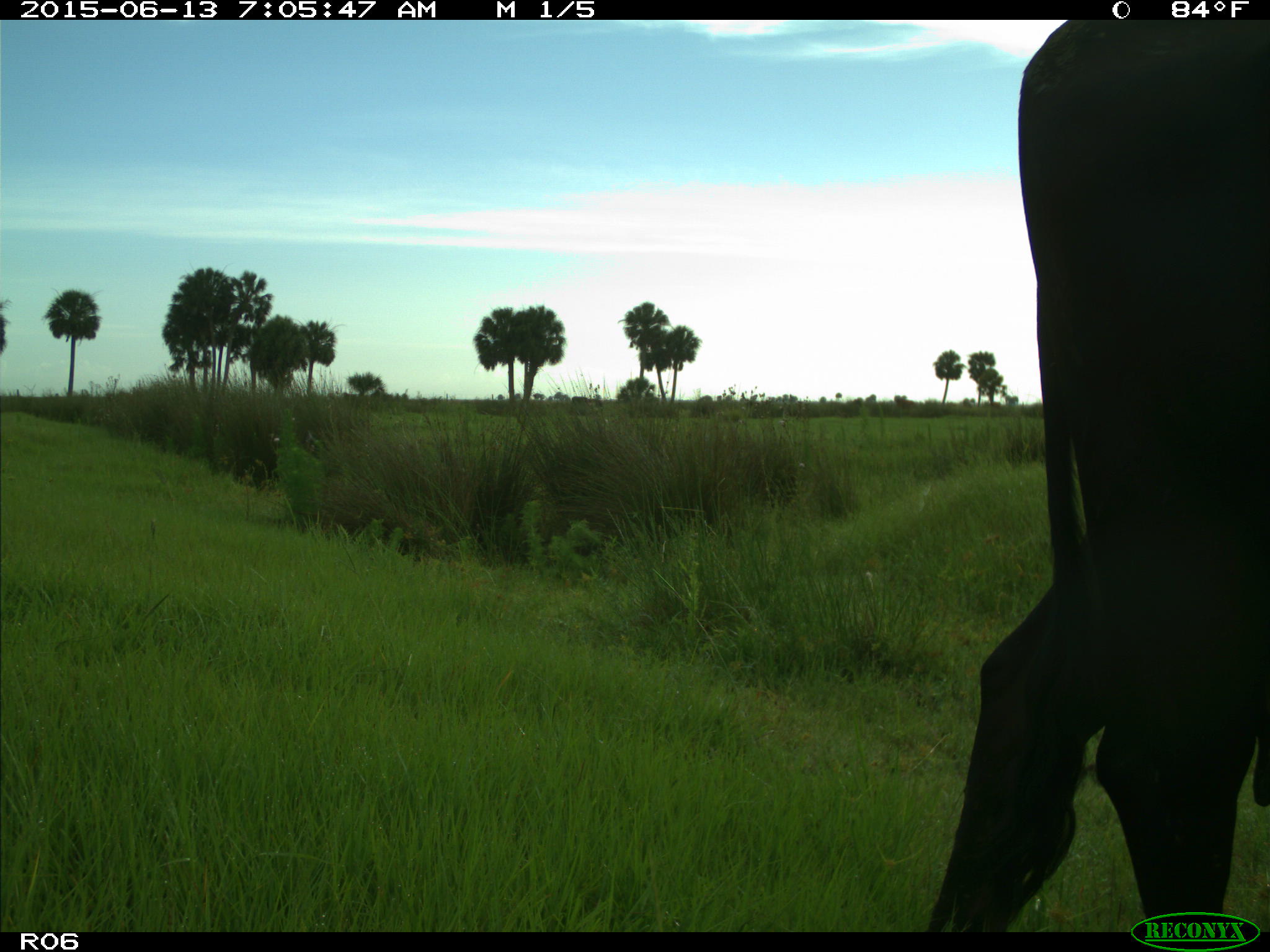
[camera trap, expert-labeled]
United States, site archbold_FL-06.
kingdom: Animalia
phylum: Chordata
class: Mammalia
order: Artiodactyla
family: Bovidae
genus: Bos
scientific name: Bos taurus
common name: domestic cow